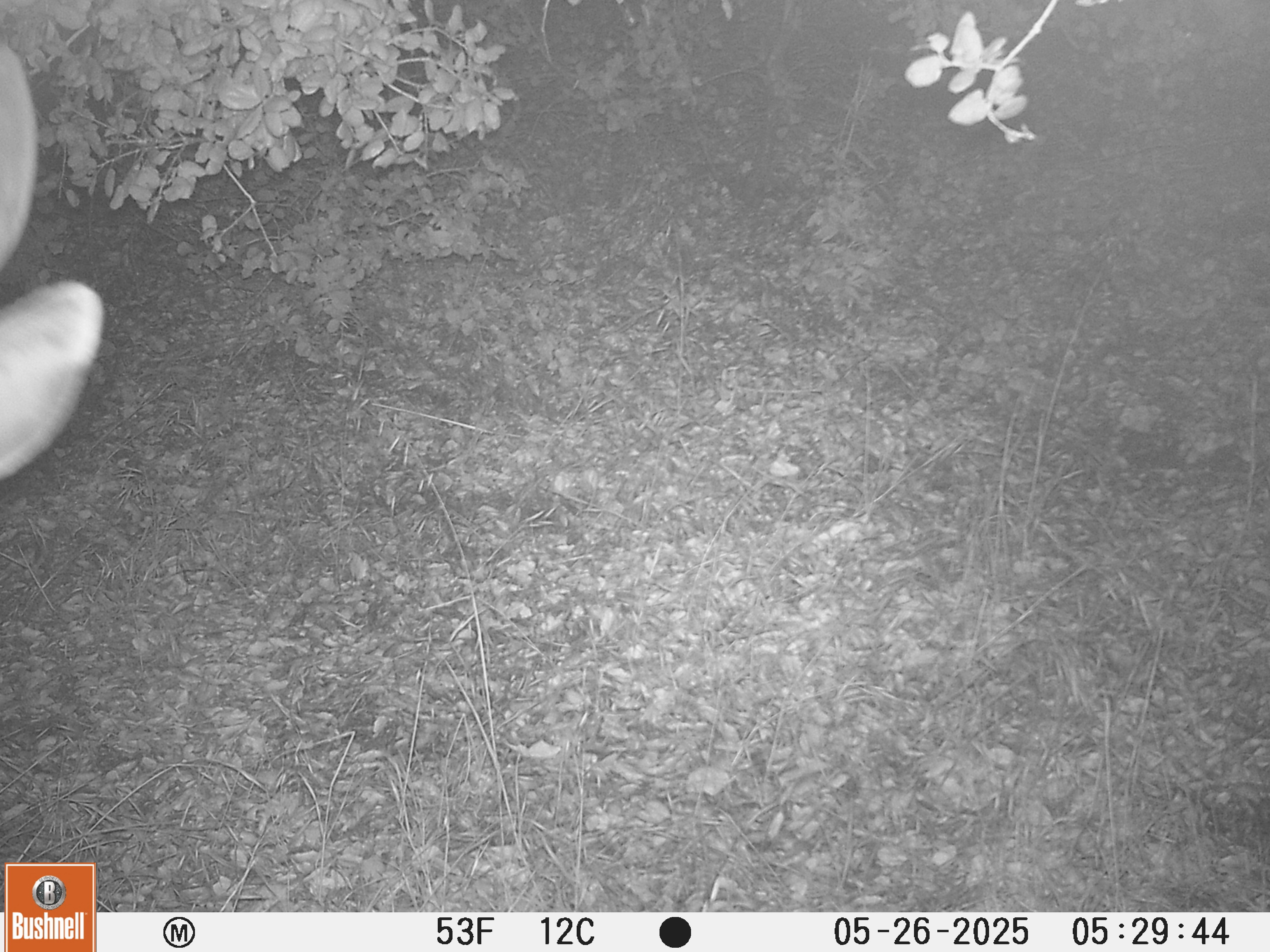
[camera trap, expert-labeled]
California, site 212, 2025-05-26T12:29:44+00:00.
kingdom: Animalia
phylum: Chordata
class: Mammalia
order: Artiodactyla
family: Cervidae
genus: Odocoileus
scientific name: Odocoileus hemionus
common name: mule deer